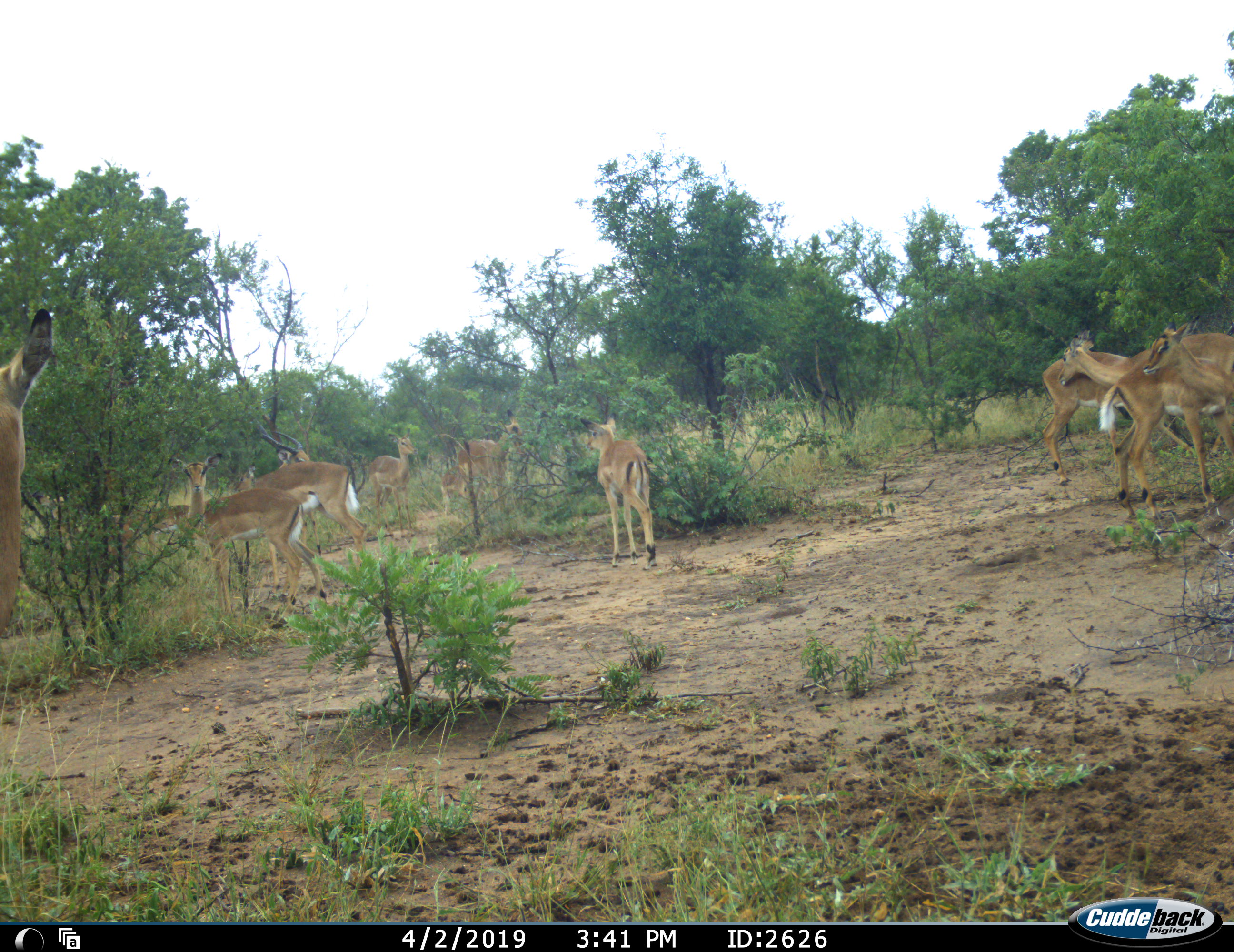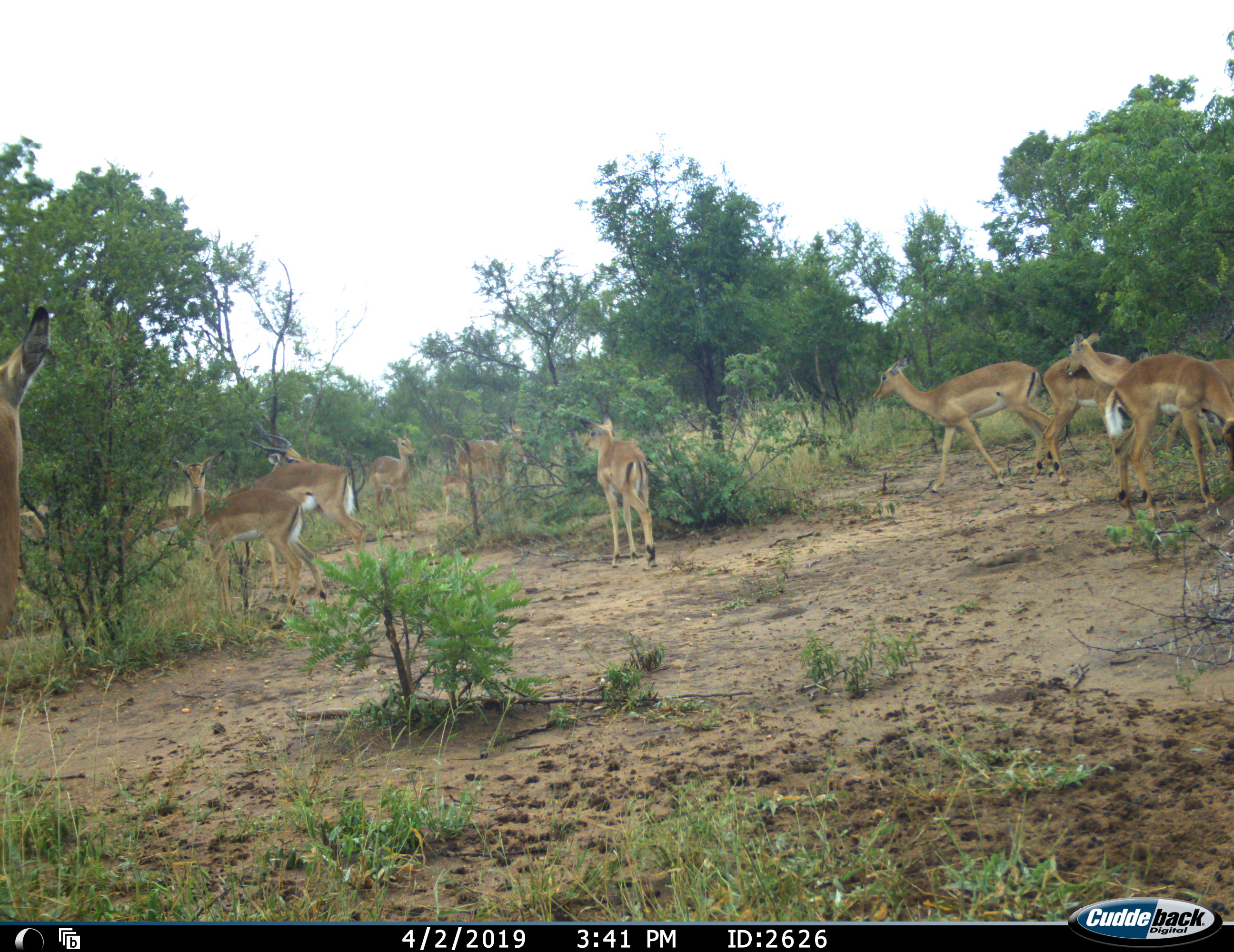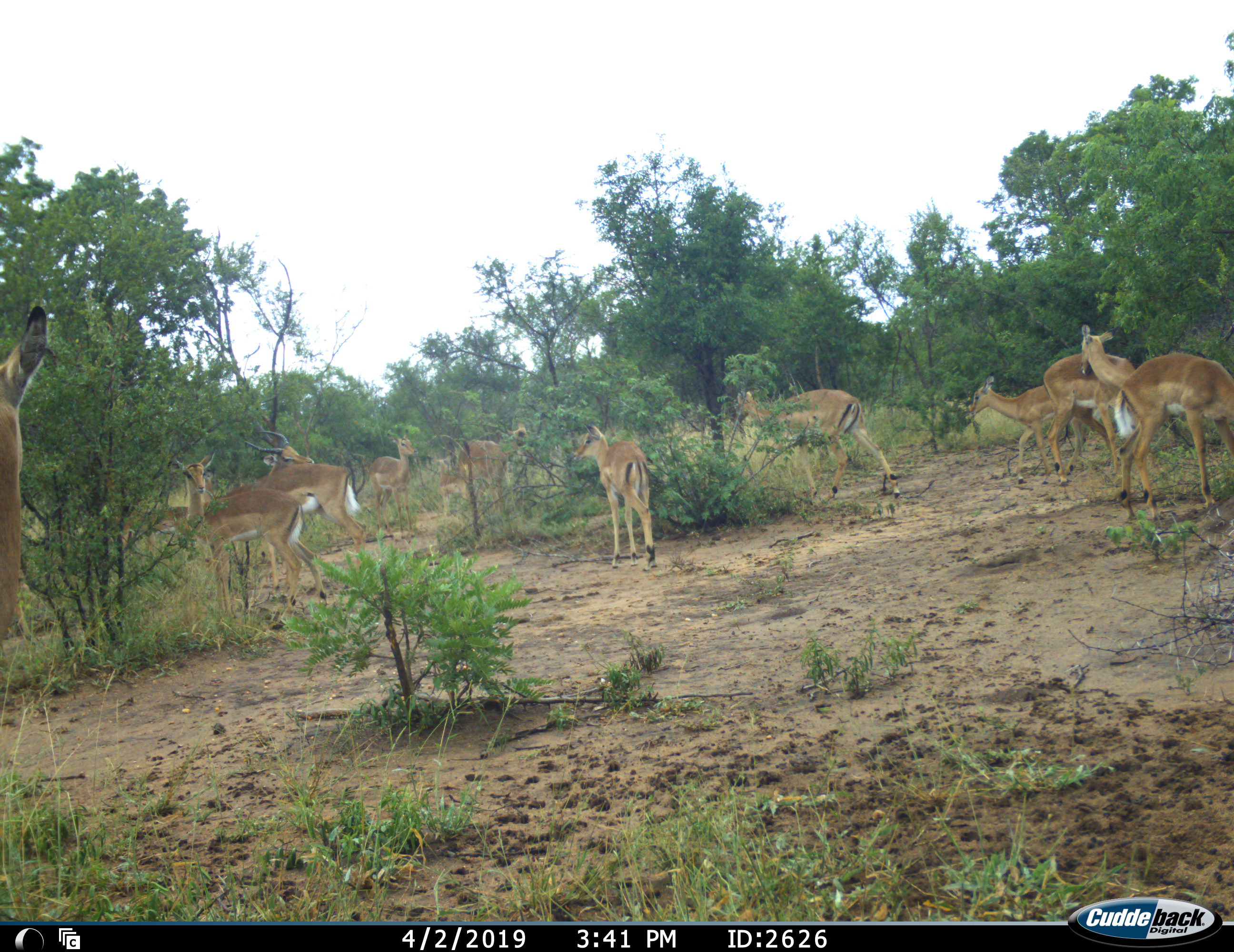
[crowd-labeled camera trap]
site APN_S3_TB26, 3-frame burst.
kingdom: Animalia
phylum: Chordata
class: Mammalia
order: Artiodactyla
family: Bovidae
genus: Aepyceros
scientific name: Aepyceros melampus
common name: impala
Impala (Aepyceros melampus), count 11-50. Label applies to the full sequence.